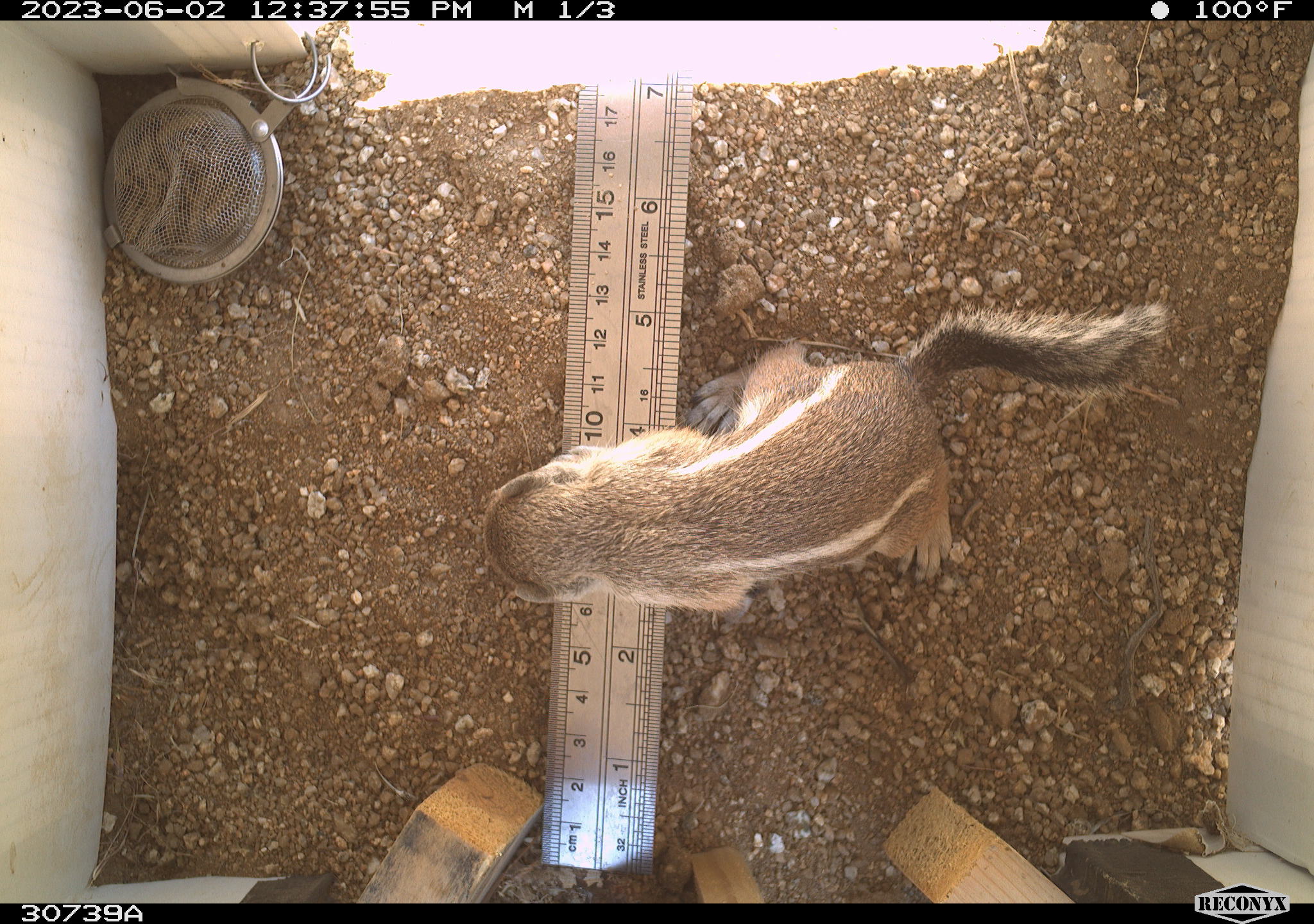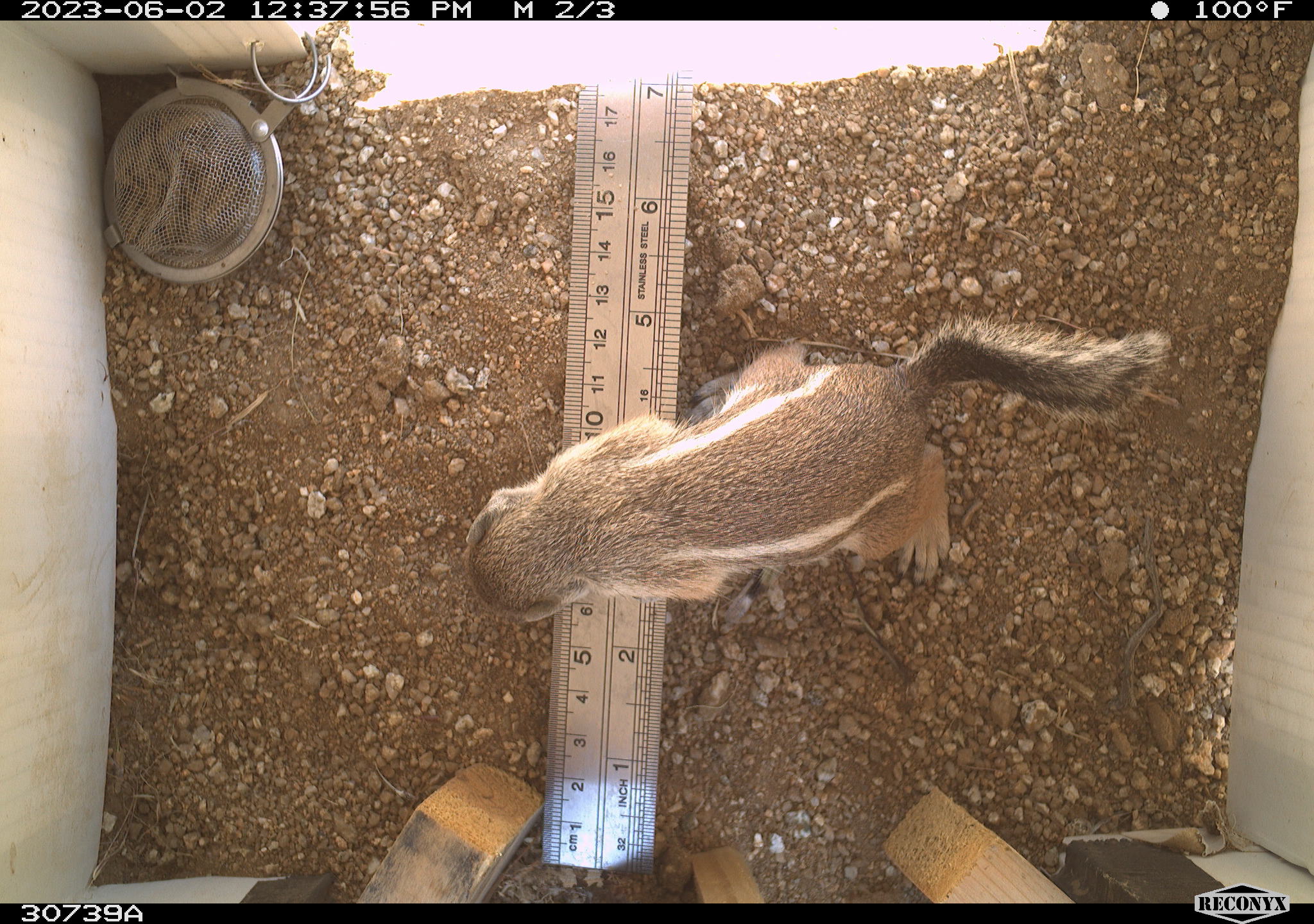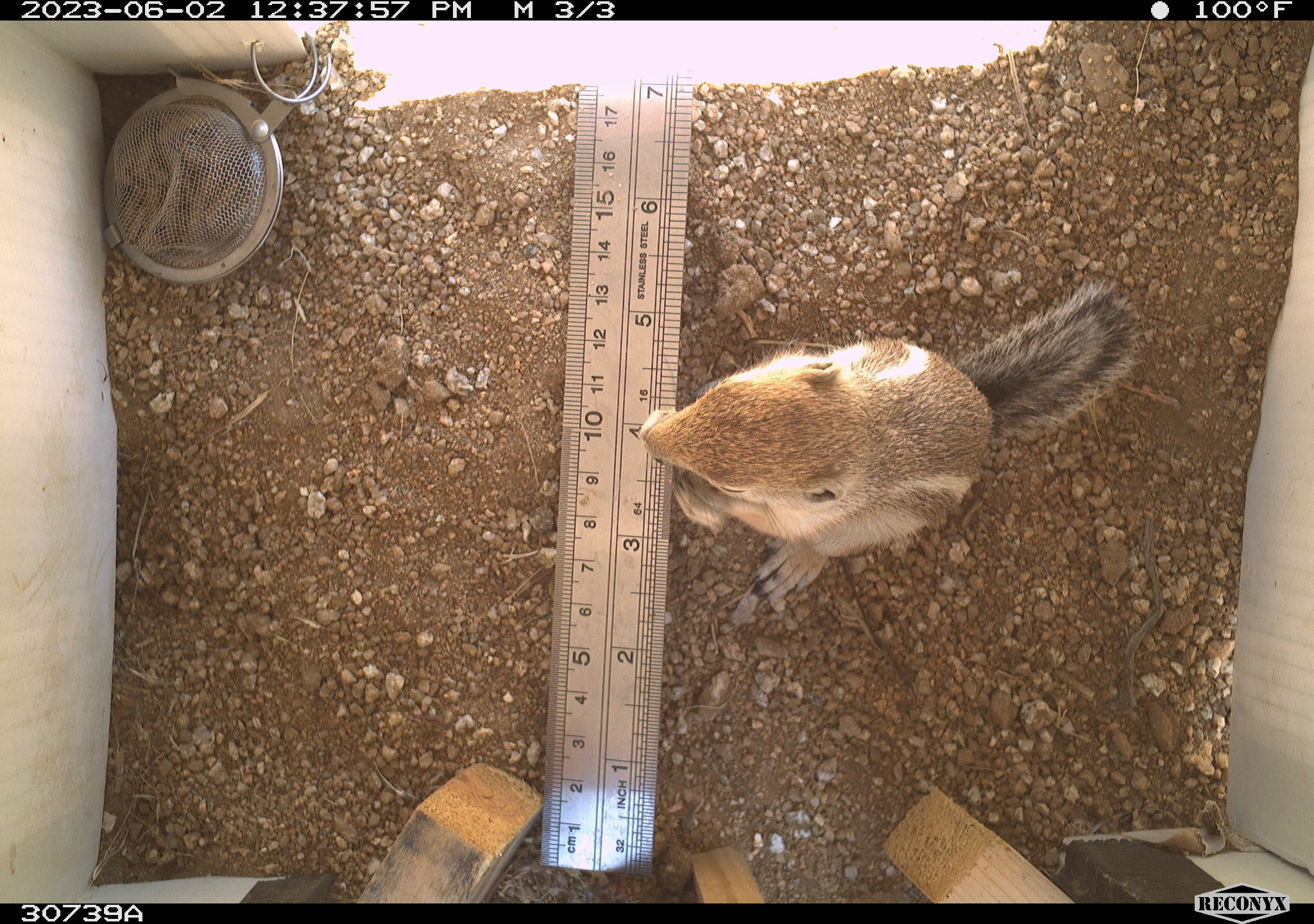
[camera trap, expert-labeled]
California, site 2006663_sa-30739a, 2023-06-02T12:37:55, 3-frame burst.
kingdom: Animalia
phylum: Chordata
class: Mammalia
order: Rodentia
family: Sciuridae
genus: Ammospermophilus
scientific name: Ammospermophilus leucurus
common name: white-tailed antelope squirrel